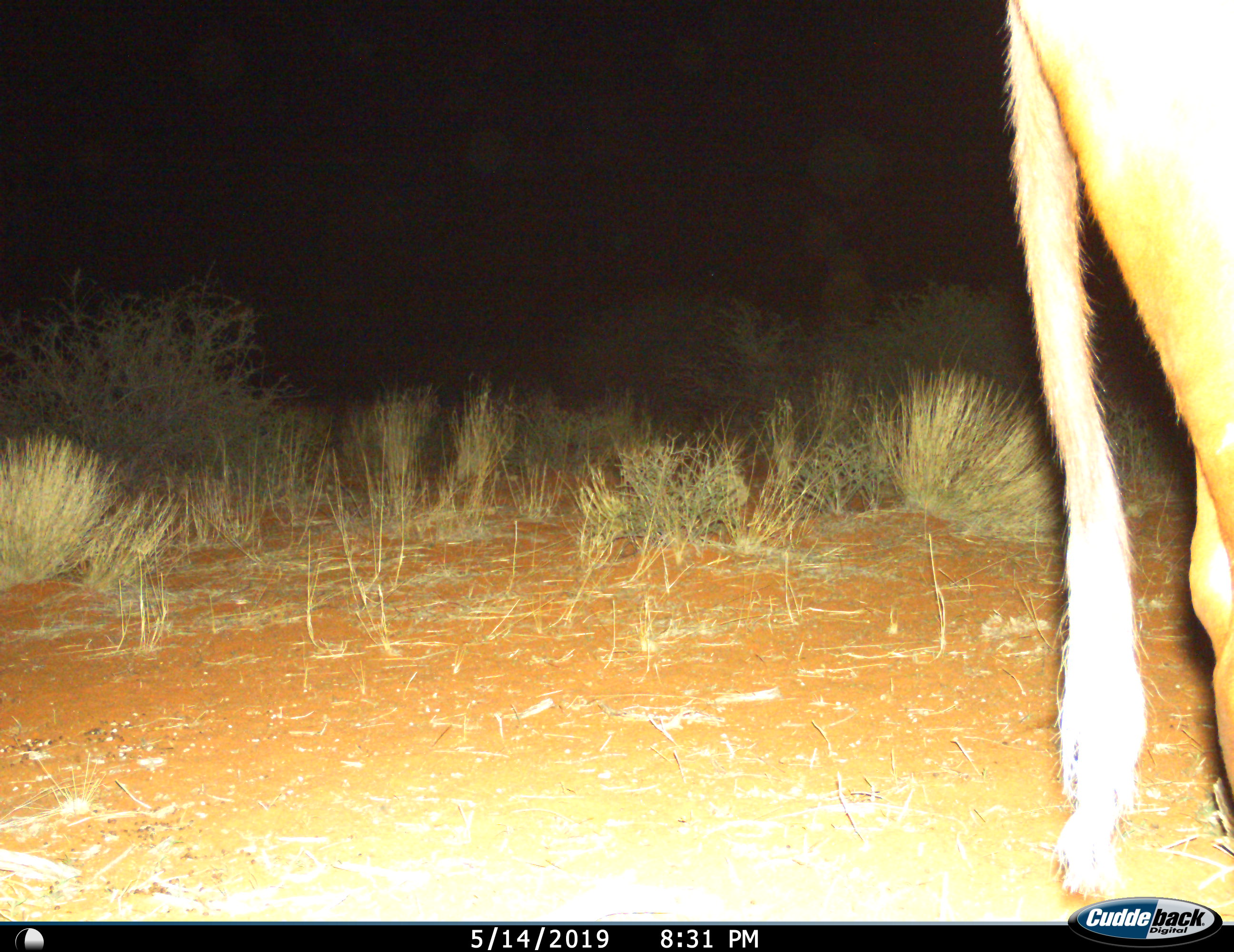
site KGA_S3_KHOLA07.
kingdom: Animalia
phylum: Chordata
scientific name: Vertebrata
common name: domestic animal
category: domesticanimal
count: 1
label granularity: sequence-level